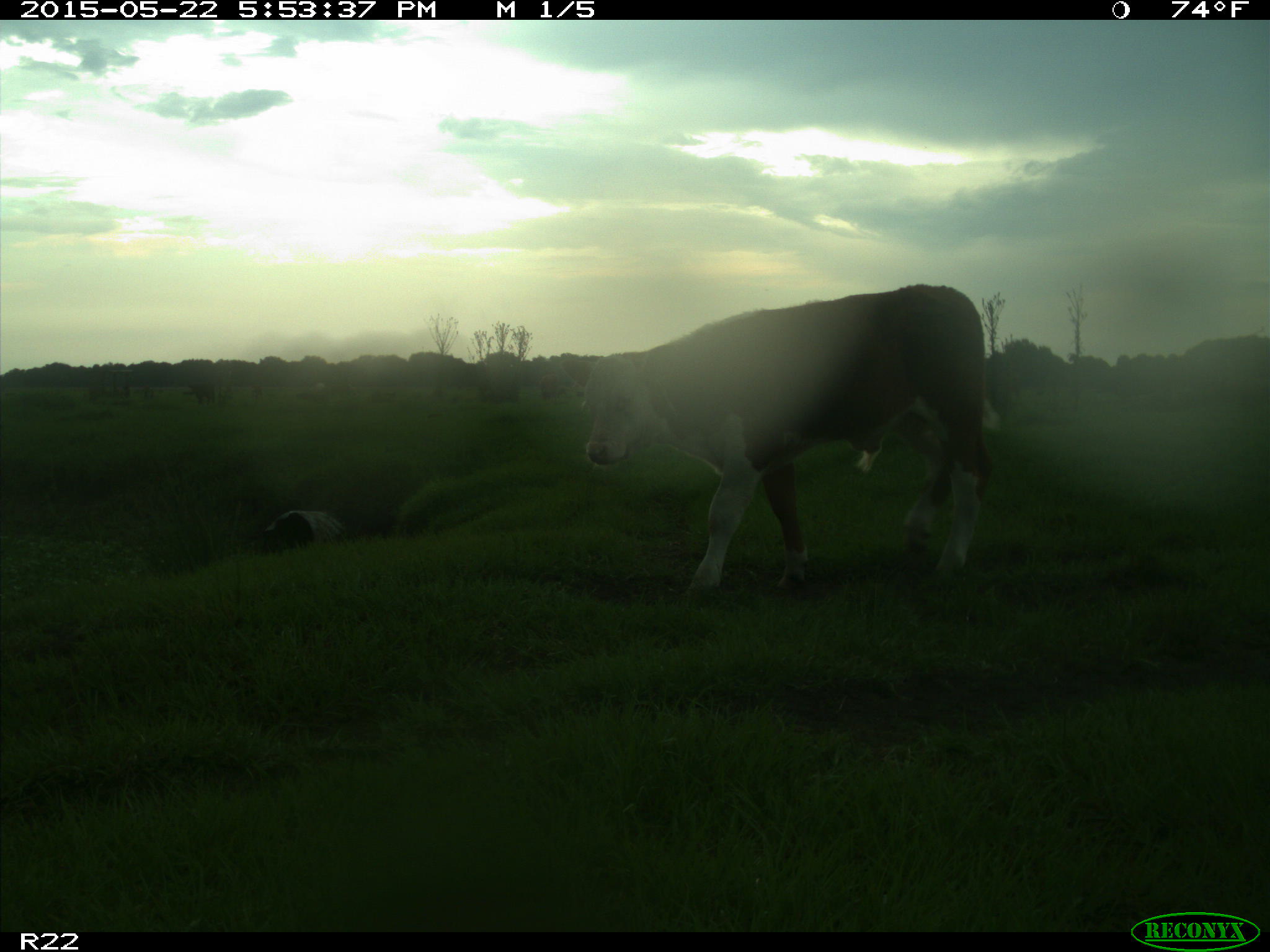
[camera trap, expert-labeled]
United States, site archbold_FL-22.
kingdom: Animalia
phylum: Chordata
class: Mammalia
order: Artiodactyla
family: Bovidae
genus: Bos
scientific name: Bos taurus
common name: domestic cow